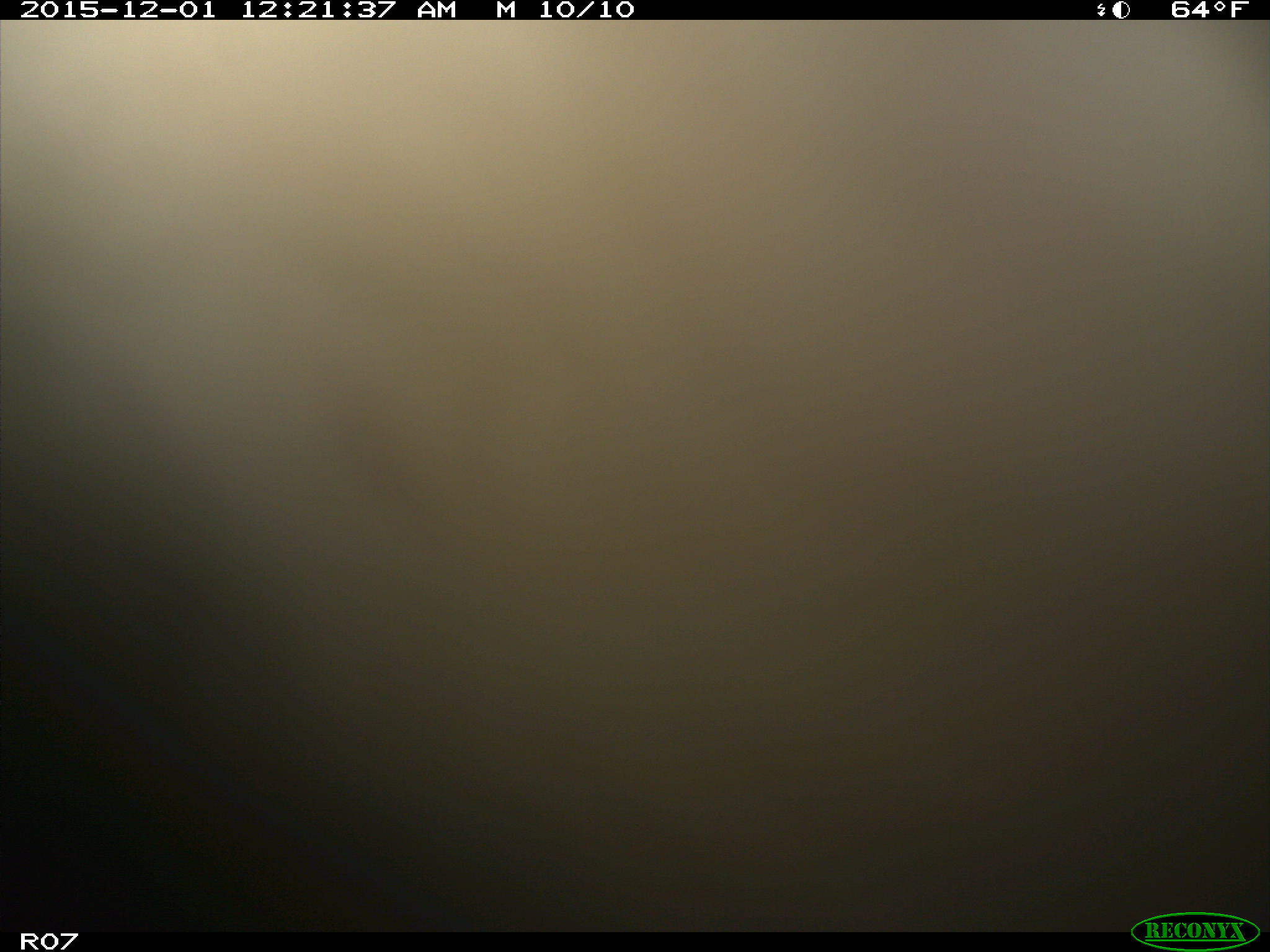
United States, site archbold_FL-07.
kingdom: Animalia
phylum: Chordata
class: Mammalia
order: Artiodactyla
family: Bovidae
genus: Bos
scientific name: Bos taurus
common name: domestic cow